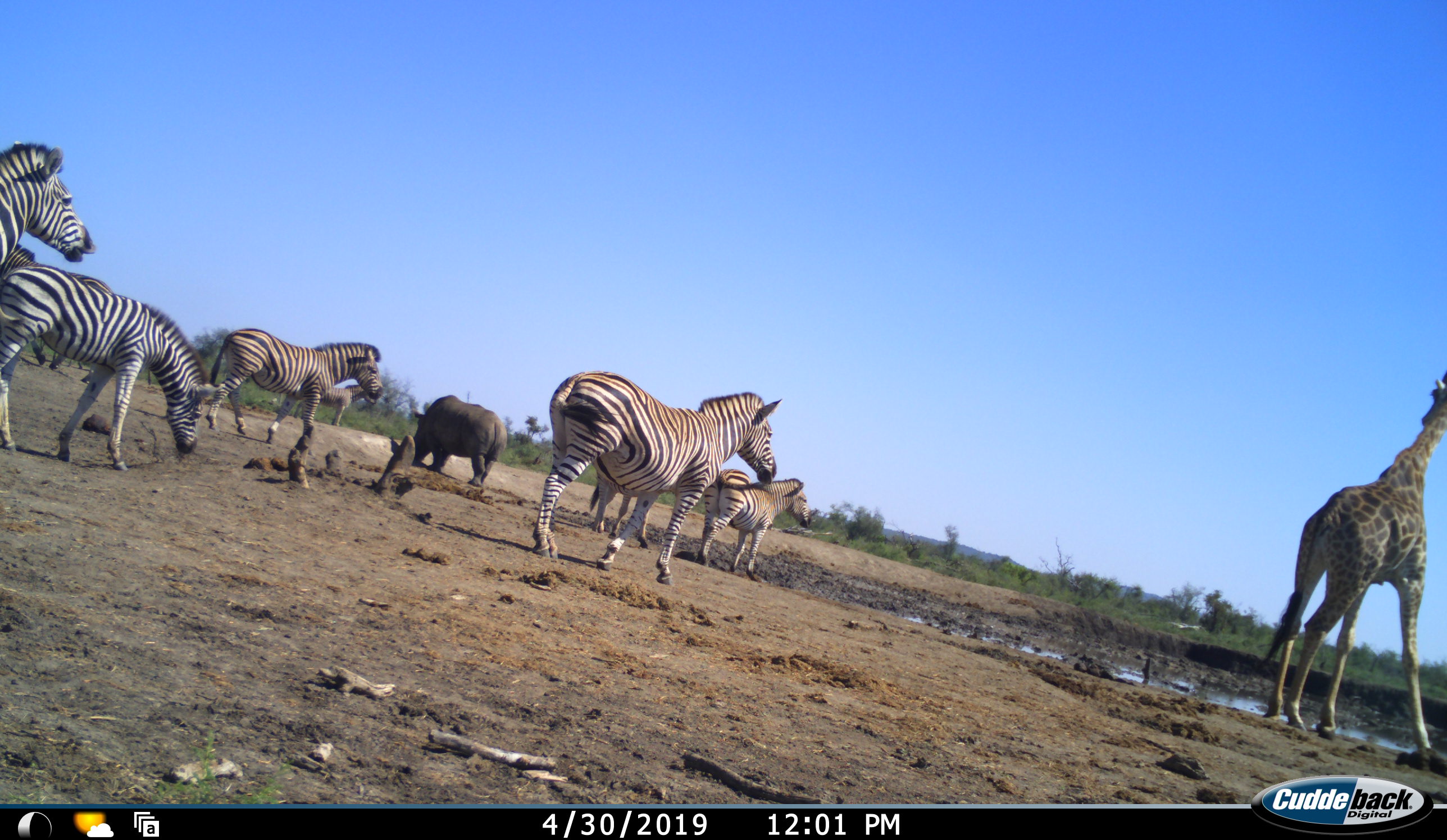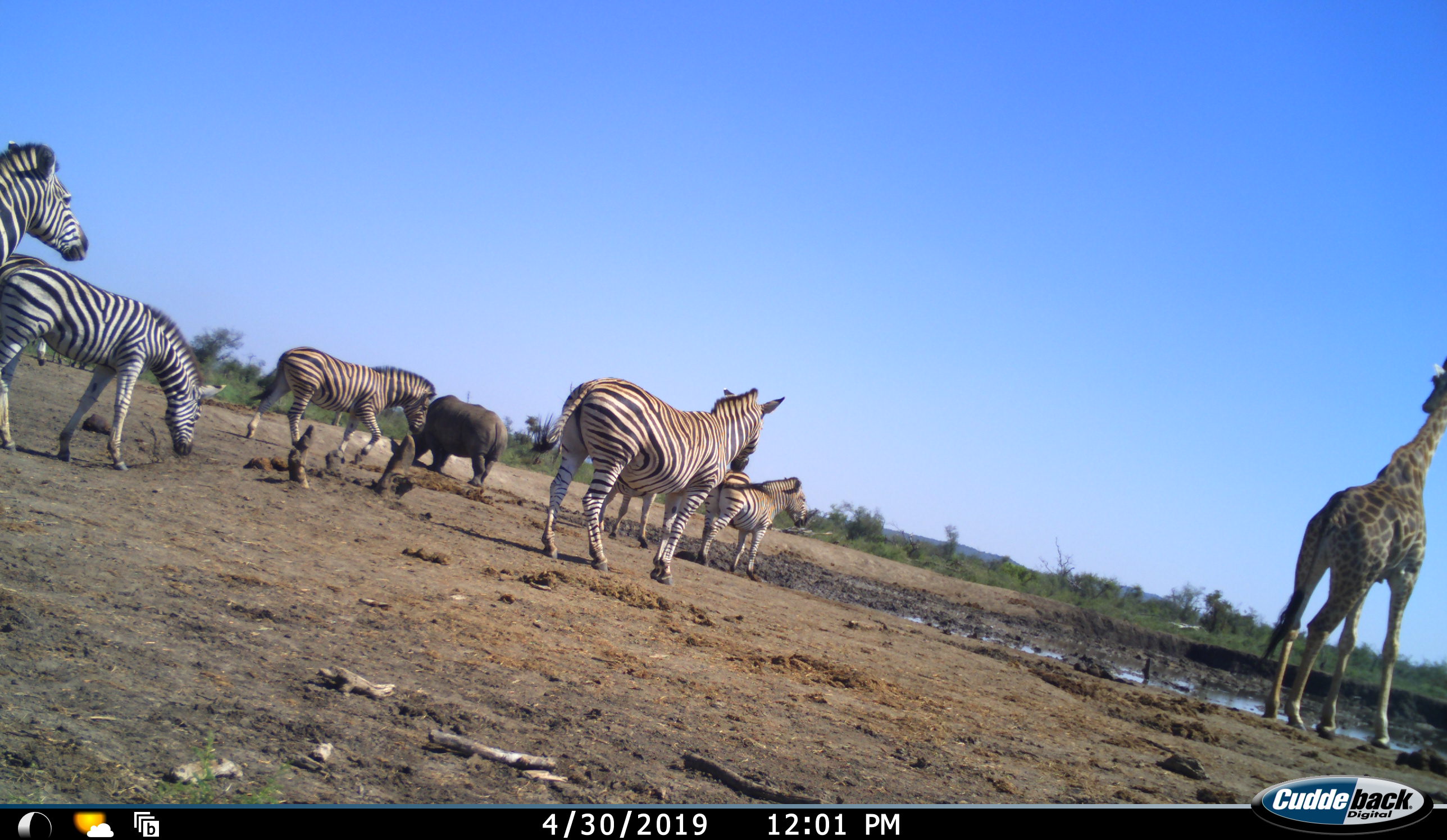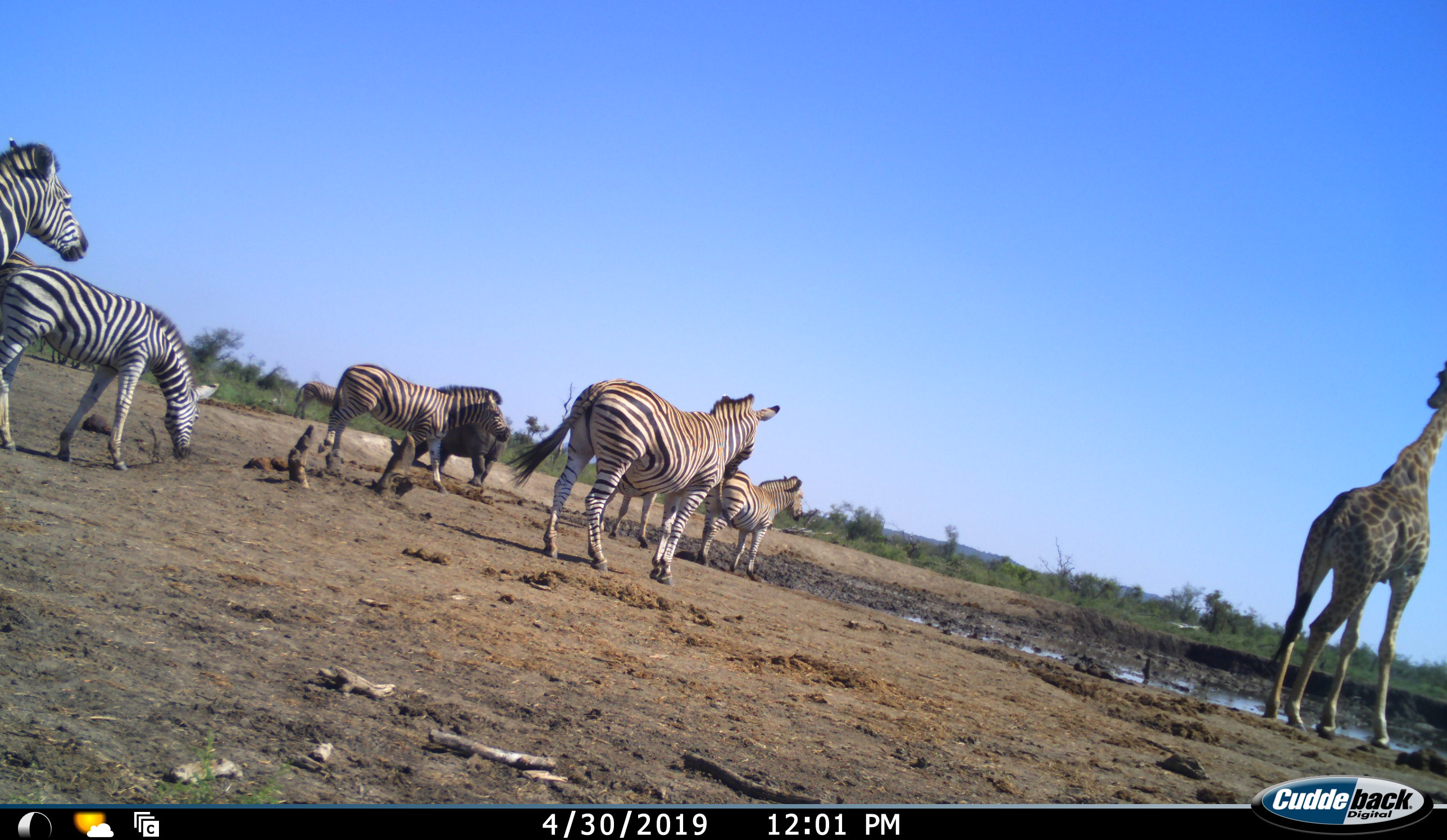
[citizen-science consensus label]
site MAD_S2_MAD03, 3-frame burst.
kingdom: Animalia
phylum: Chordata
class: Mammalia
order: Artiodactyla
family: Giraffidae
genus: Giraffa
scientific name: Giraffa camelopardalis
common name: giraffe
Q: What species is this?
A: Giraffe (Giraffa camelopardalis).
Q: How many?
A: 1.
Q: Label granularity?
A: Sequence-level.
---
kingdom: Animalia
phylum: Chordata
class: Mammalia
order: Perissodactyla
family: Equidae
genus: Equus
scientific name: Equus quagga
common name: plains zebra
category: zebraplains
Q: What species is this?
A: Zebraplains (plains zebra) (Equus quagga).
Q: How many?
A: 7.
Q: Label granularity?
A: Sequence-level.